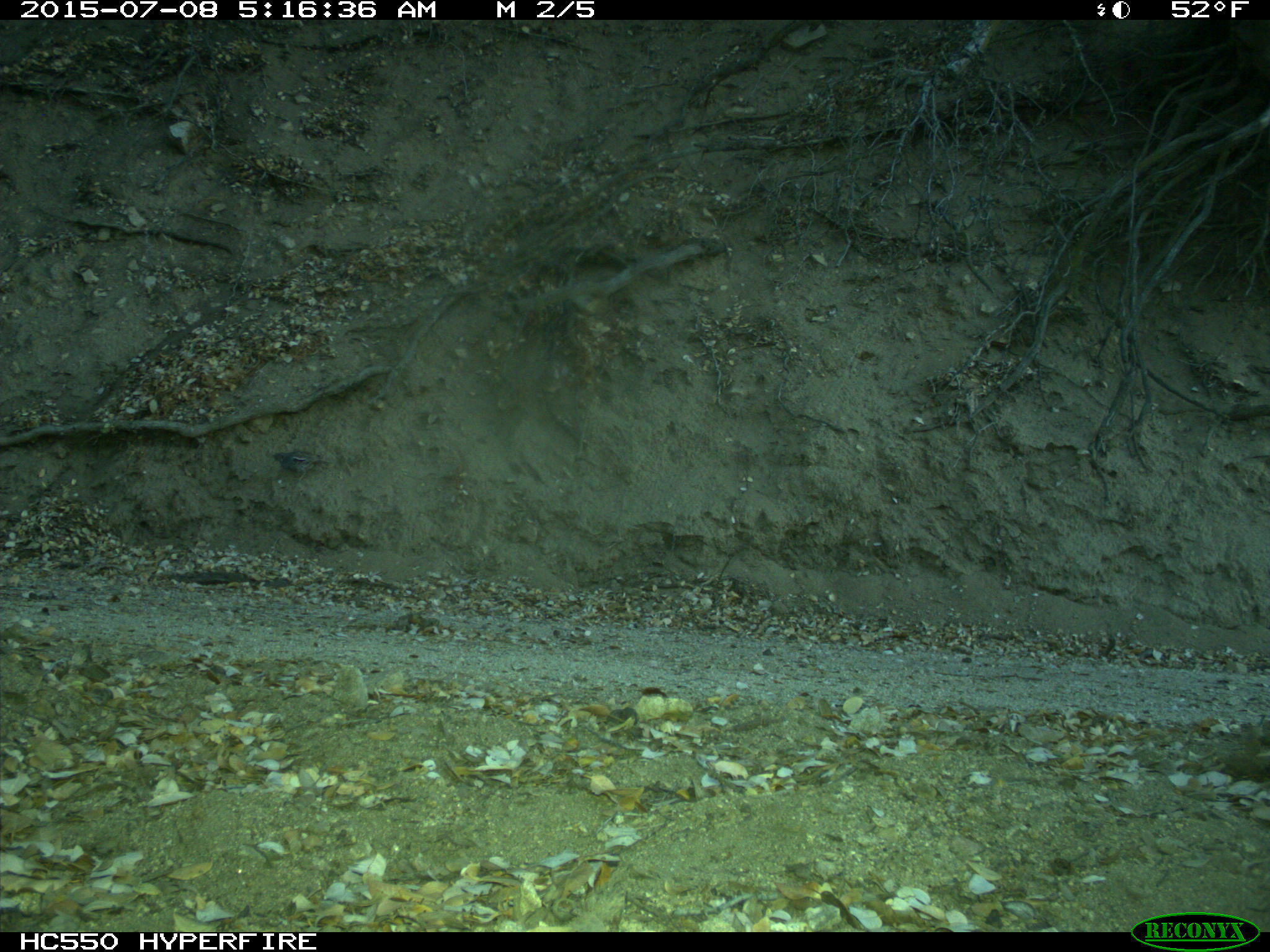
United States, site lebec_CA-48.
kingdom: Animalia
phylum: Chordata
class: Aves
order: Galliformes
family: Odontophoridae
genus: Callipepla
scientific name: Callipepla californica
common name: california quail